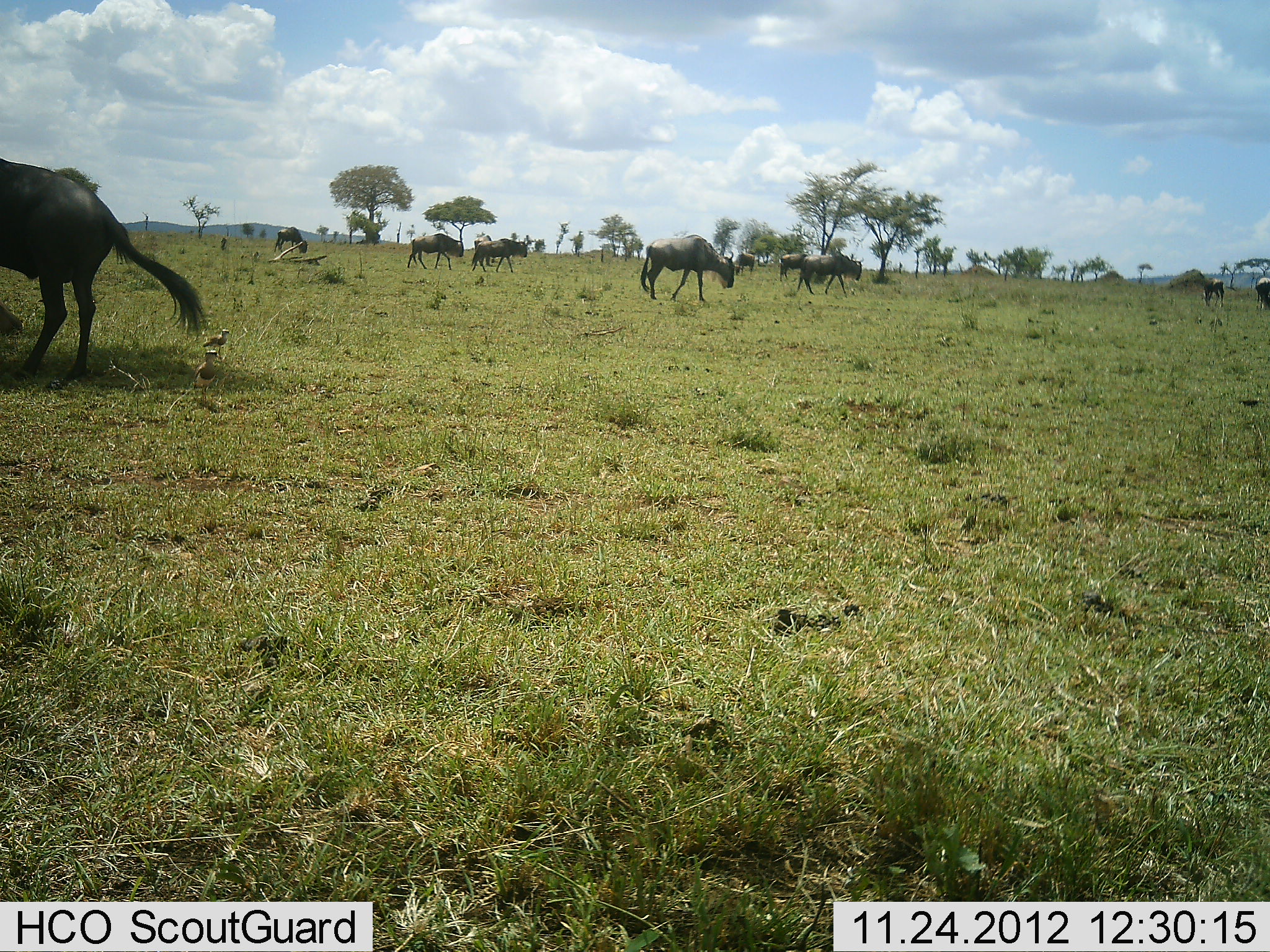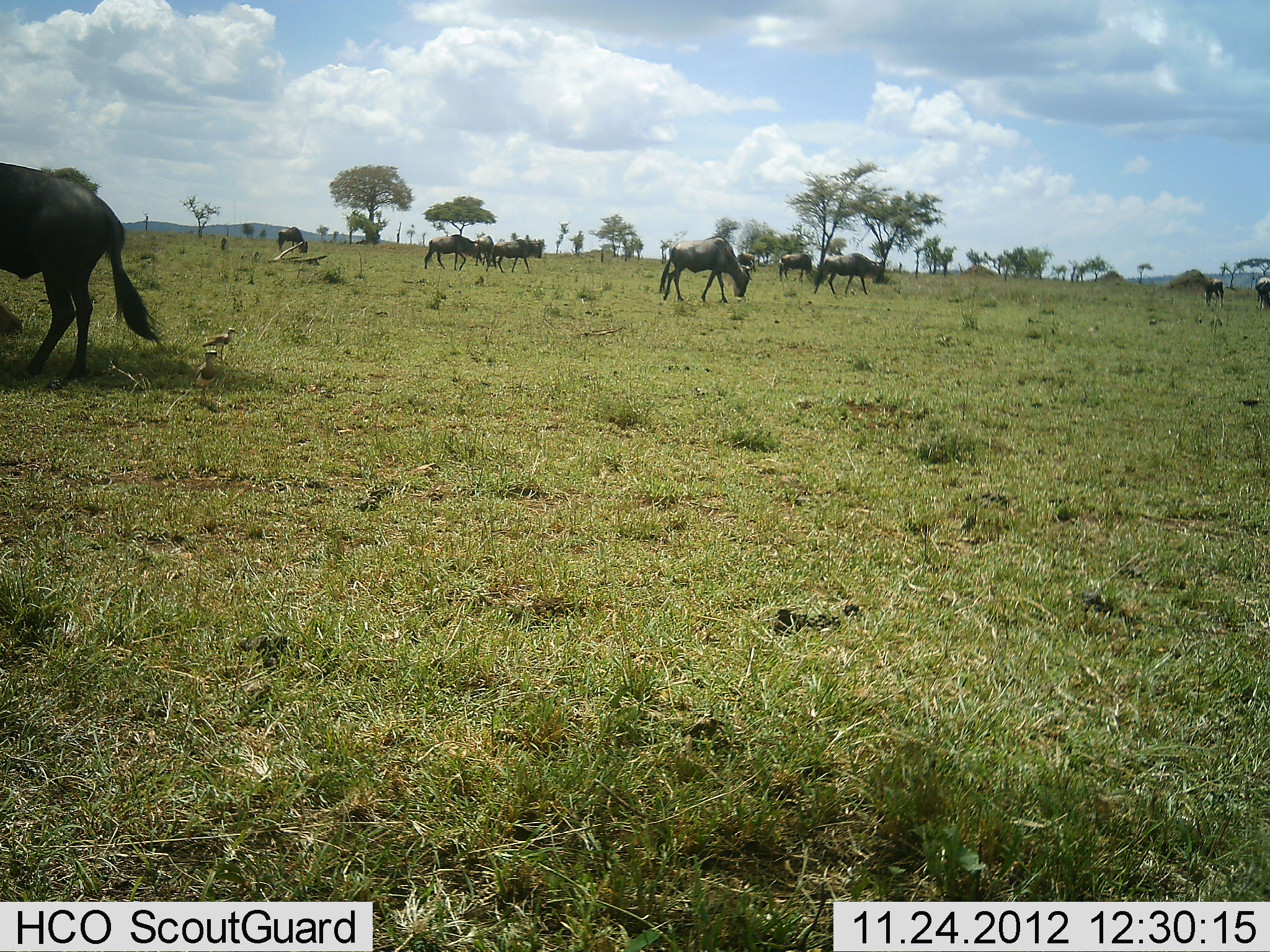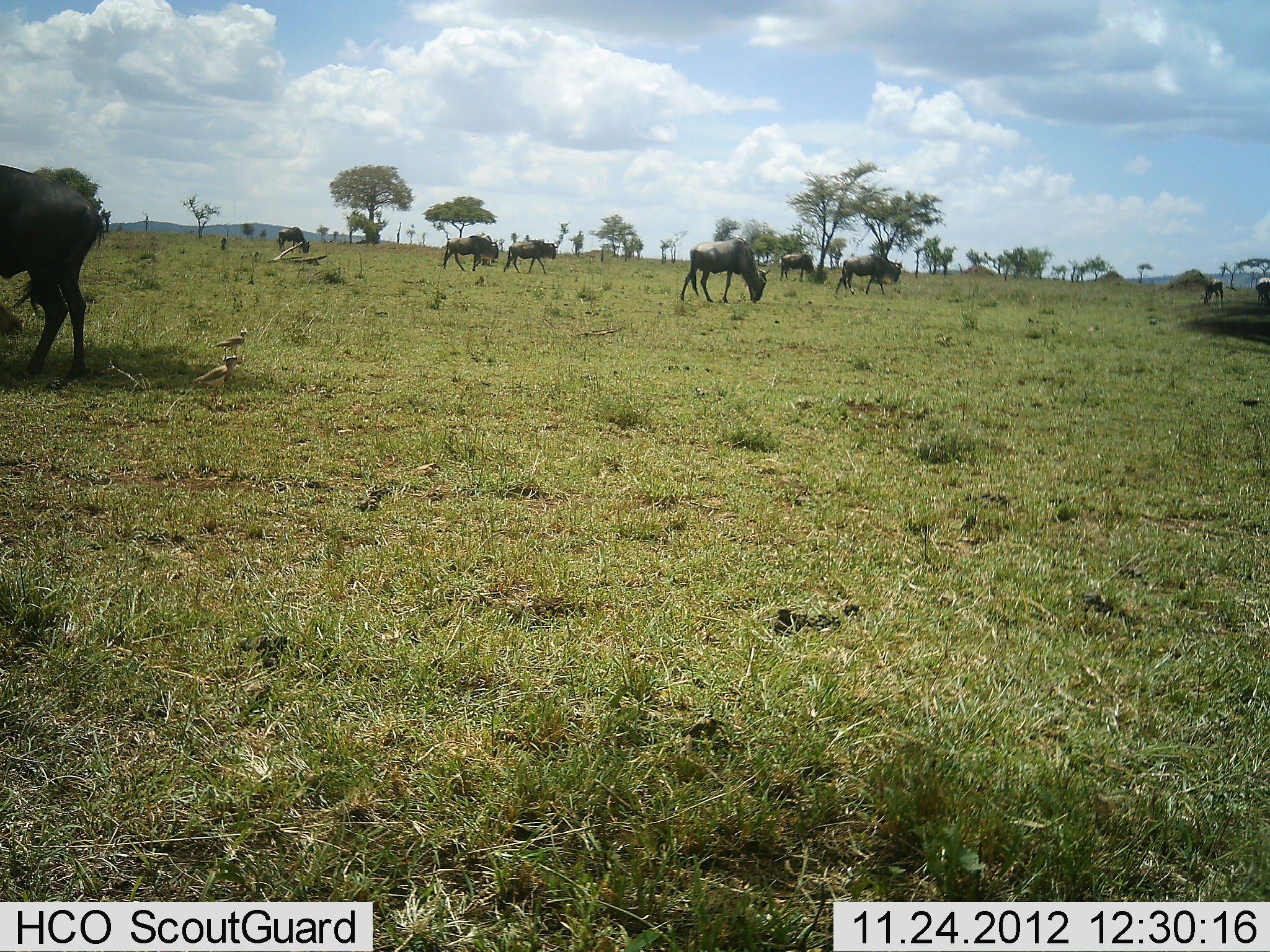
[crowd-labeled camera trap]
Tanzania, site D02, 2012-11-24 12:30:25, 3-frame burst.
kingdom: Animalia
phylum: Chordata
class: Mammalia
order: Artiodactyla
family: Bovidae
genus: Connochaetes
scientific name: Connochaetes taurinus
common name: blue wildebeest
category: wildebeest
Wildebeest (blue wildebeest) (Connochaetes taurinus), count 11-50. Behavior (volunteer vote fractions): standing 39%, resting 0%, moving 56%, interacting 0%. Young present (vote fraction): 0%. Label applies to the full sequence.